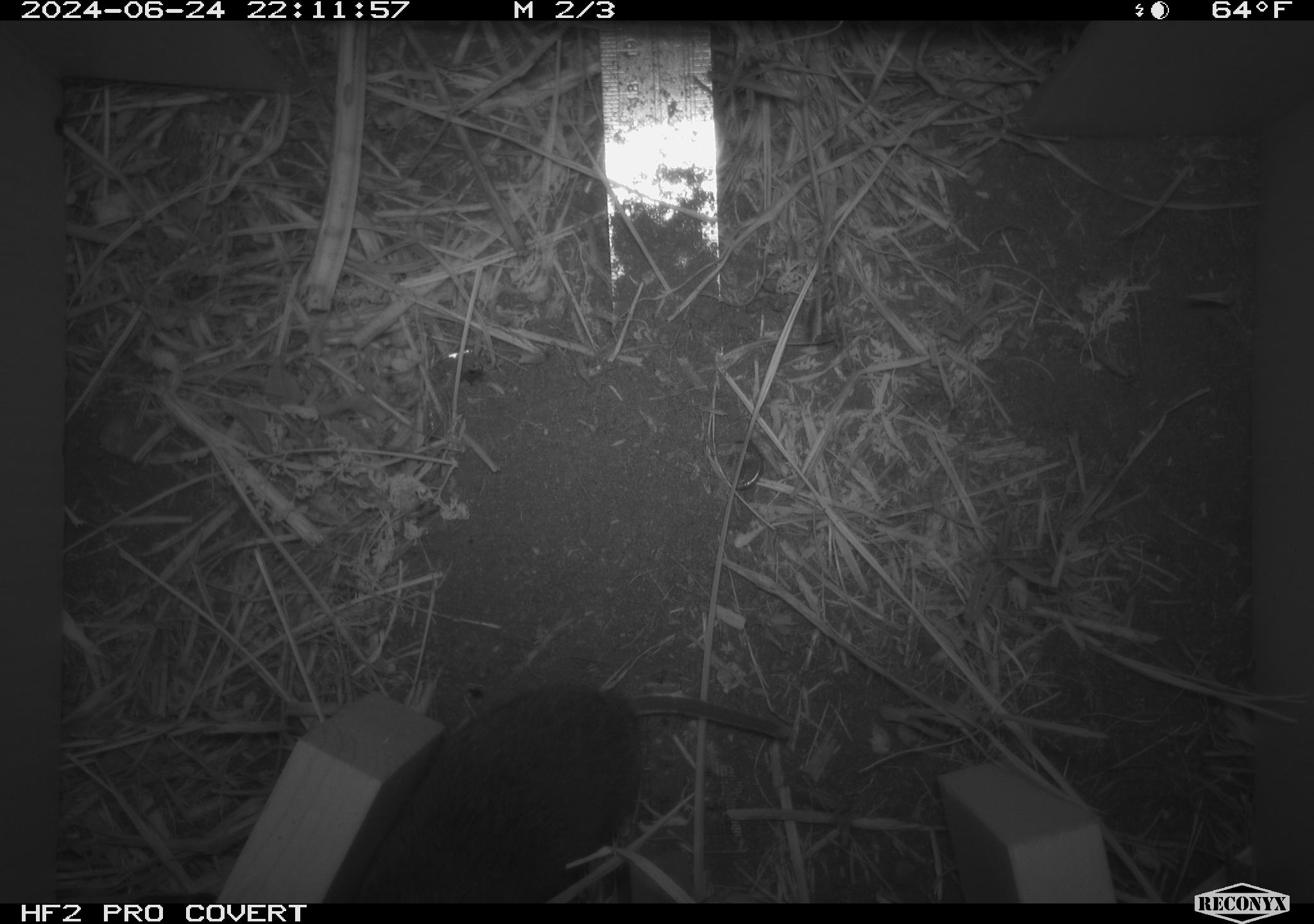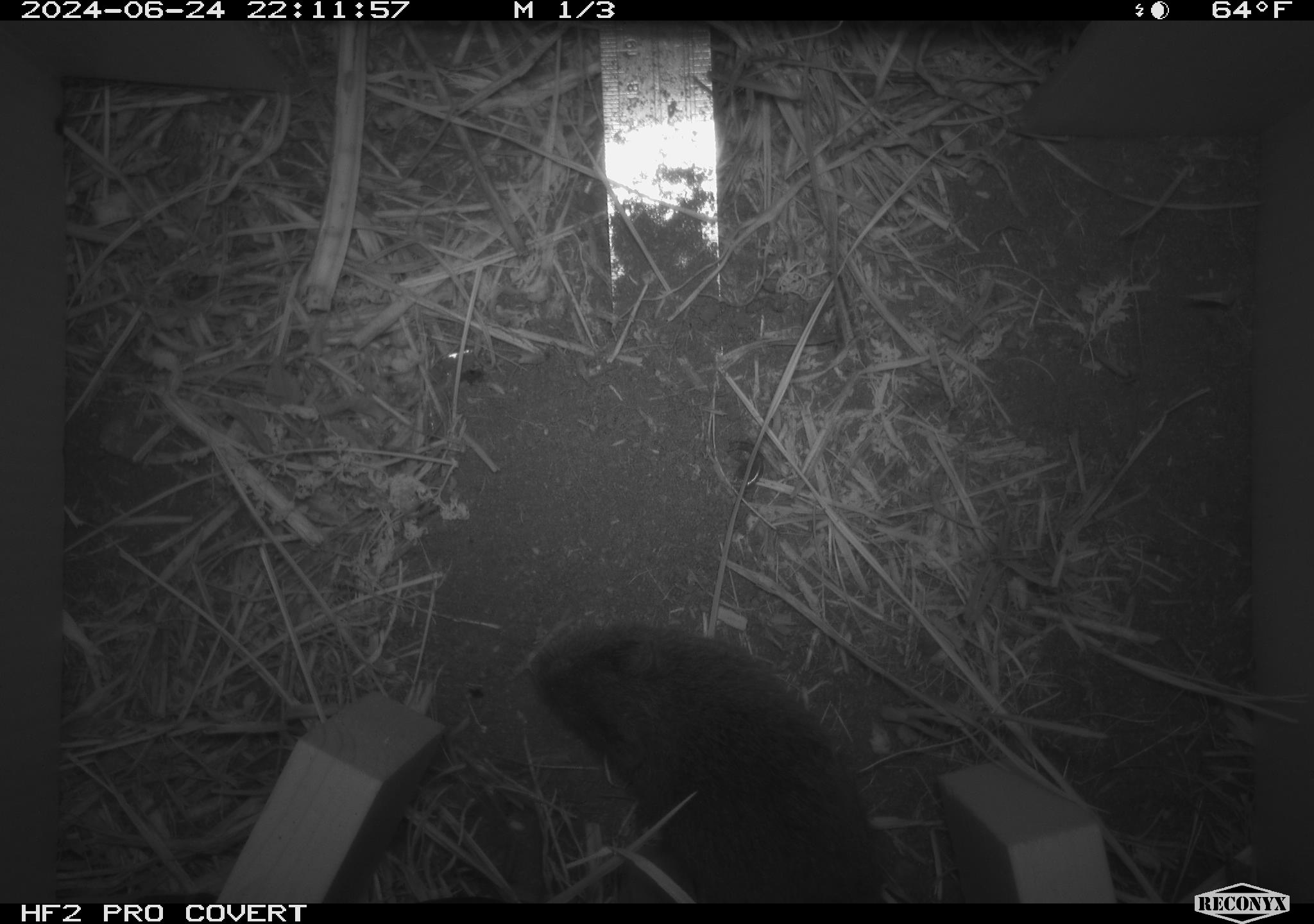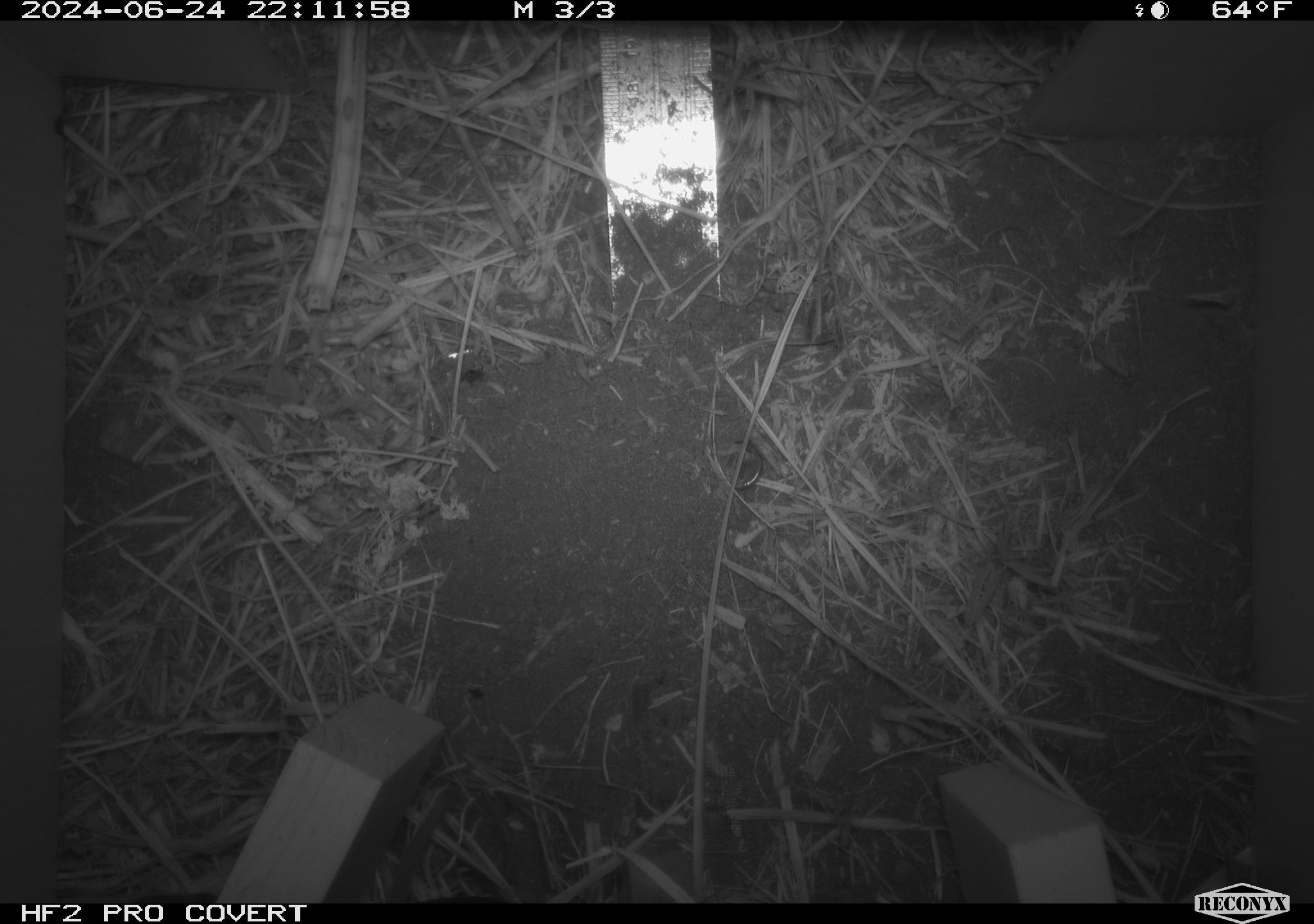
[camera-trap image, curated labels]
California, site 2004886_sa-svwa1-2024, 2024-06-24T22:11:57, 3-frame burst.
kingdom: Animalia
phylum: Chordata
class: Mammalia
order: Rodentia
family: Cricetidae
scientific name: Arvicolinae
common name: voles, lemmings, and muskrats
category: arvicolinae subfamily